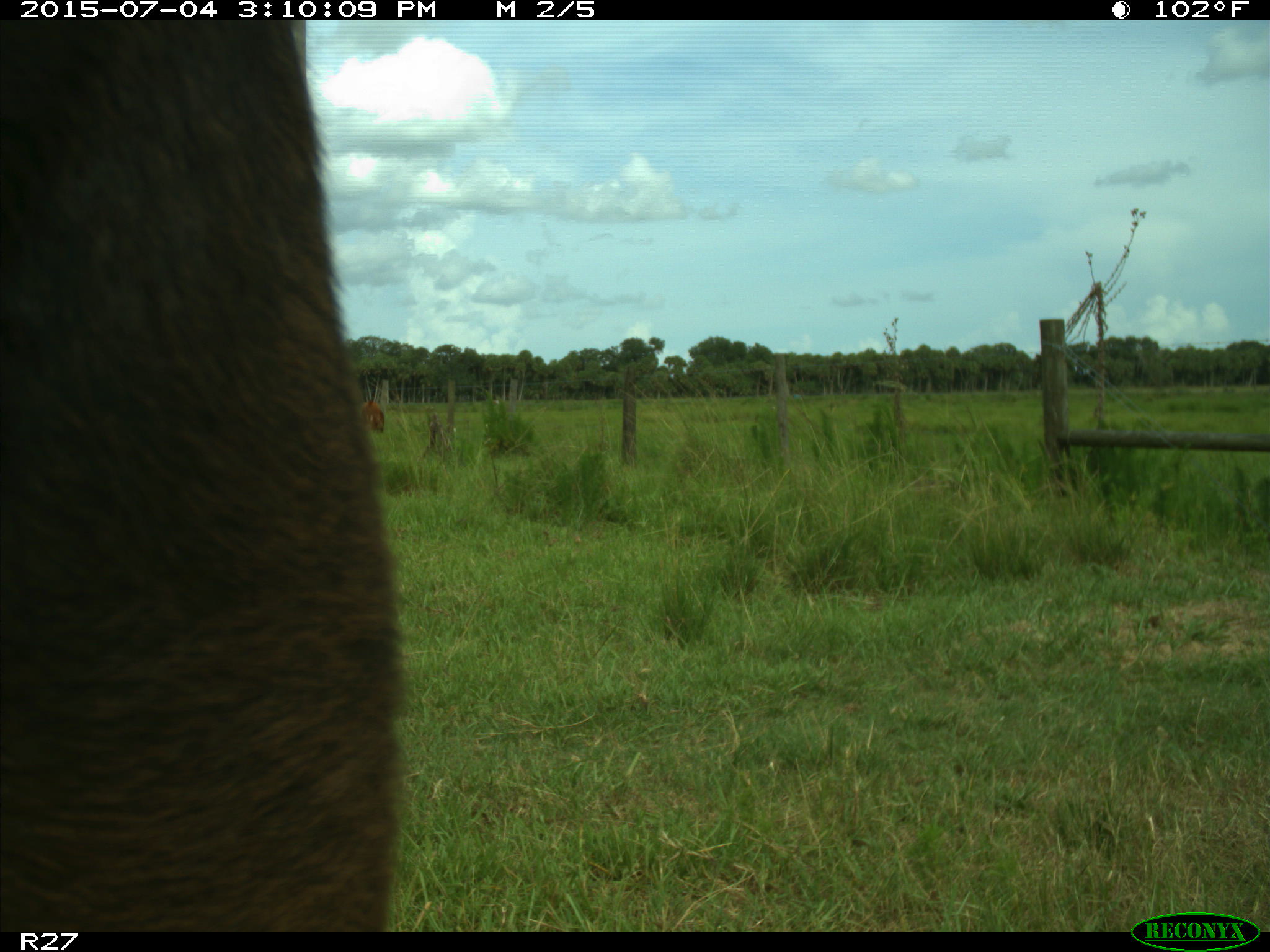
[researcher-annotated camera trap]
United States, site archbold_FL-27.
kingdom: Animalia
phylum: Chordata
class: Mammalia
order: Artiodactyla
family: Bovidae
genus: Bos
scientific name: Bos taurus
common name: domestic cow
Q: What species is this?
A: Bos taurus (domestic cow).